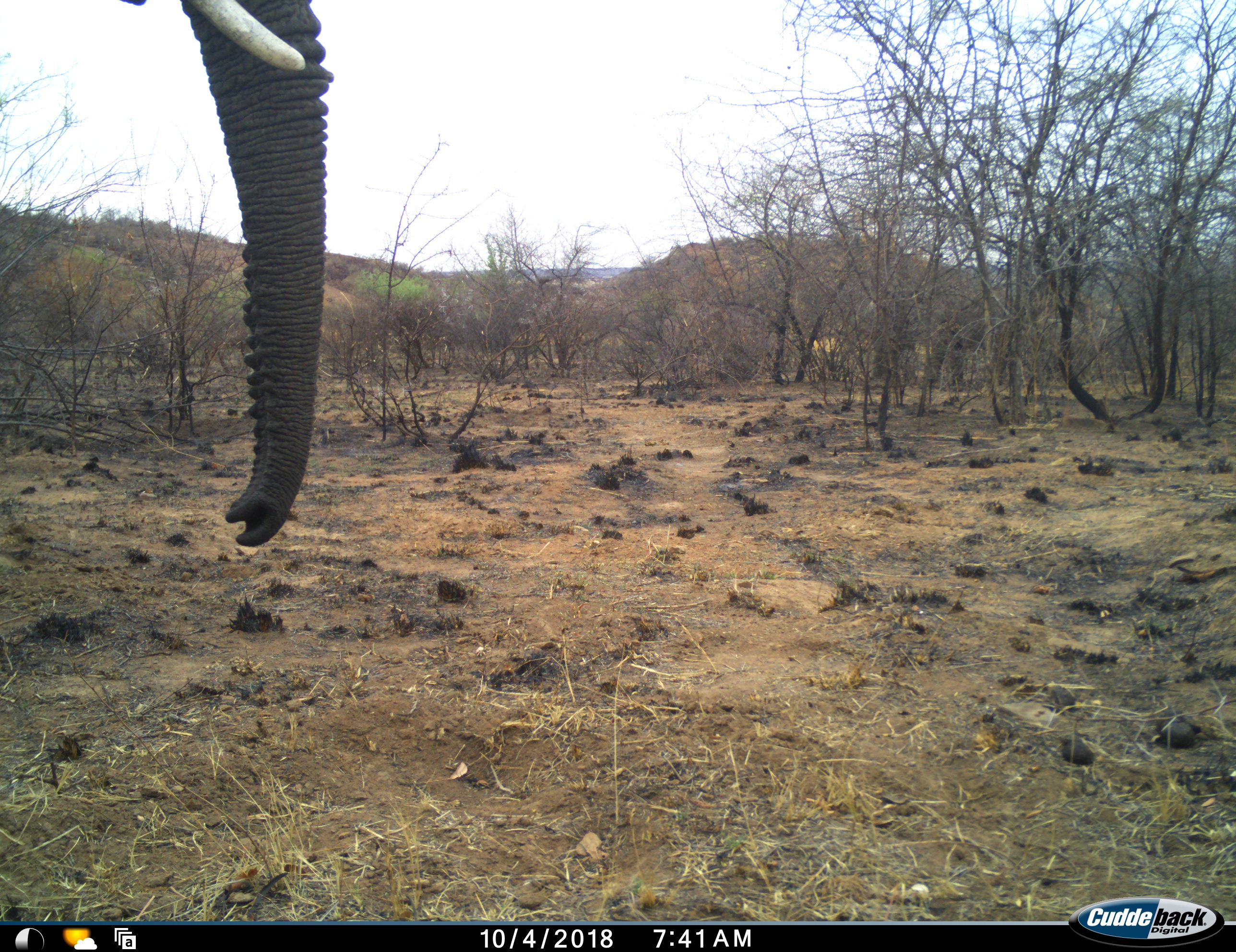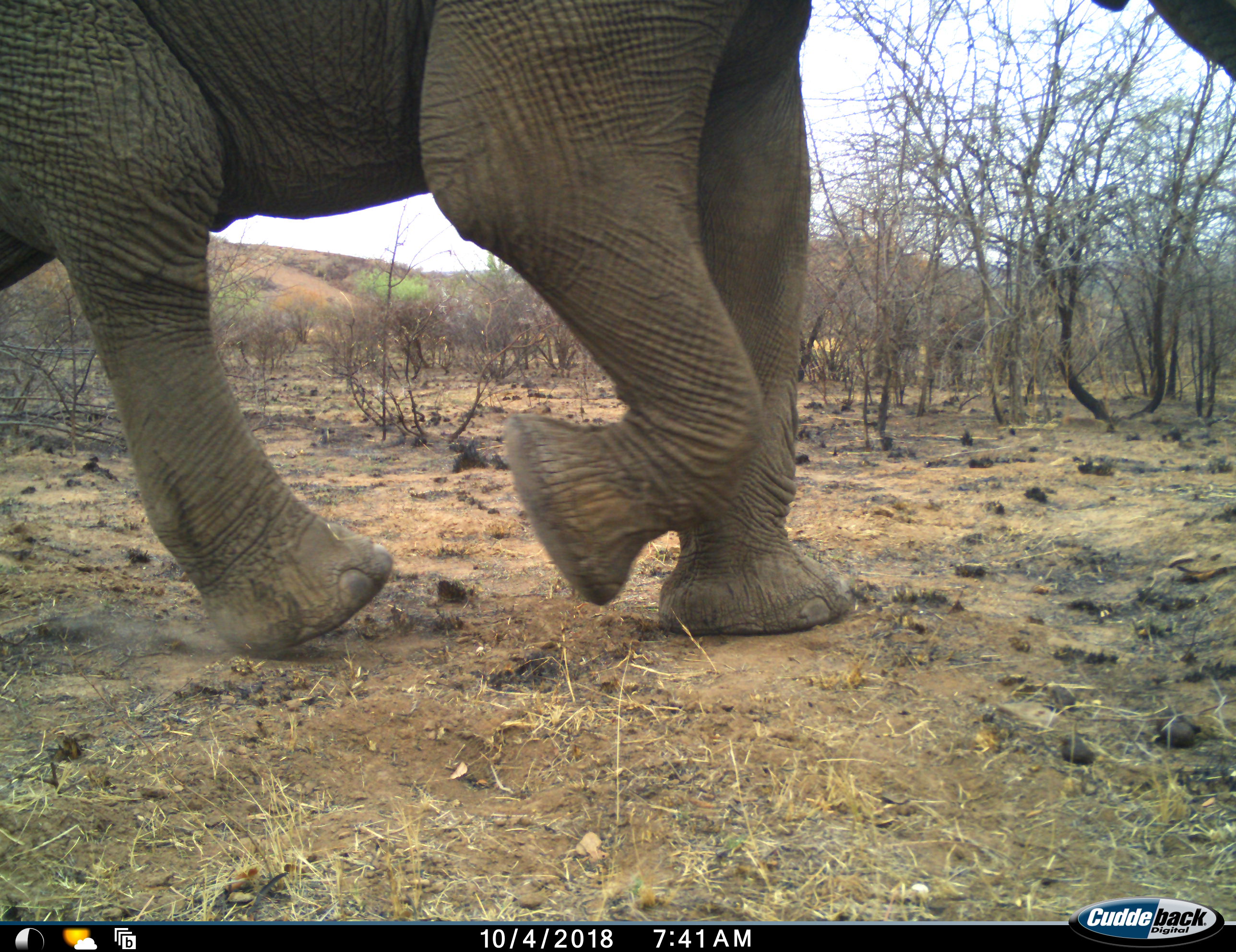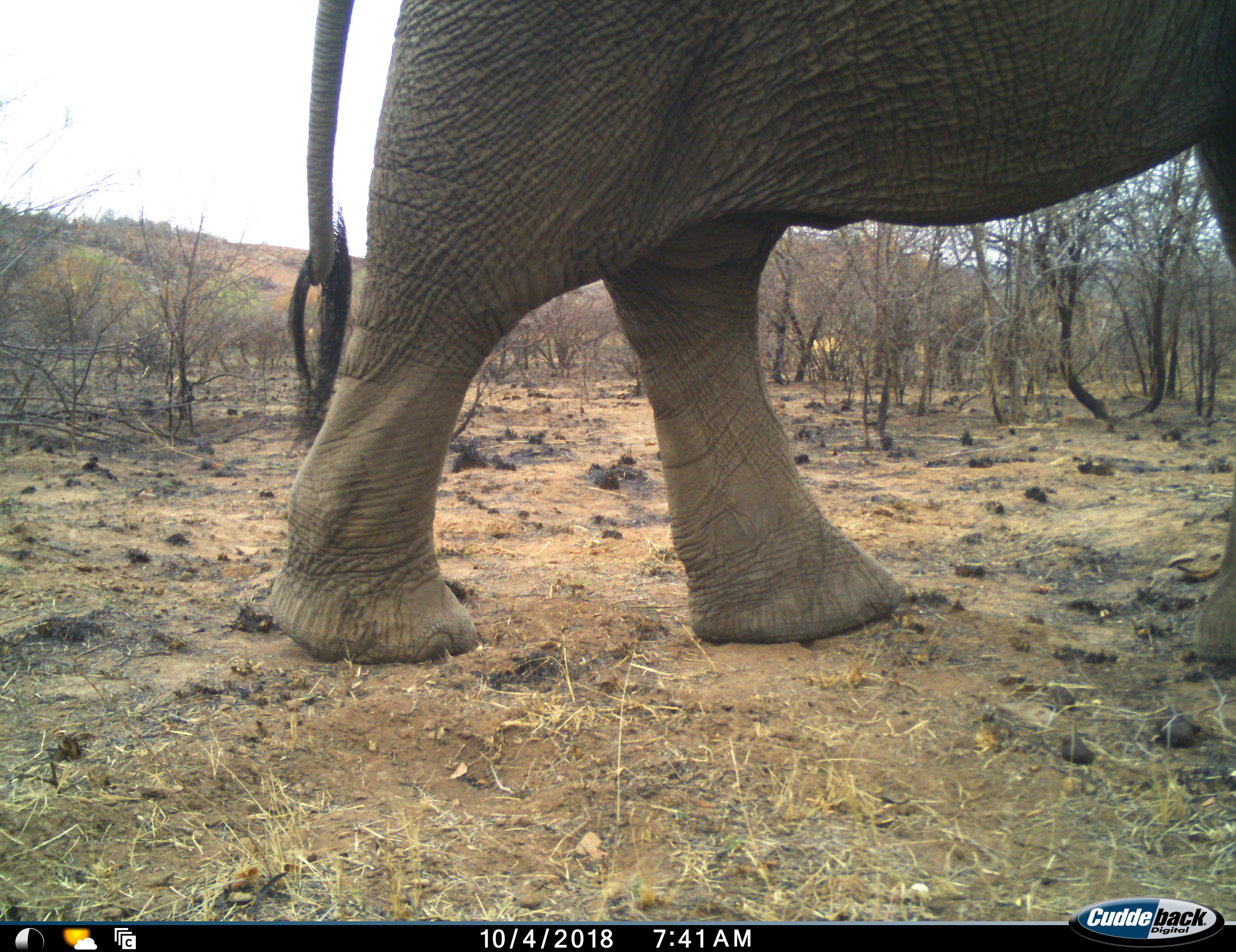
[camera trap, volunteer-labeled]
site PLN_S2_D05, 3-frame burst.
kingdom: Animalia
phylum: Chordata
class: Mammalia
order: Proboscidea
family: Elephantidae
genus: Loxodonta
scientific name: Loxodonta africana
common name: african bush elephant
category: elephant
Elephant (african bush elephant) (Loxodonta africana), count 1. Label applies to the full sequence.